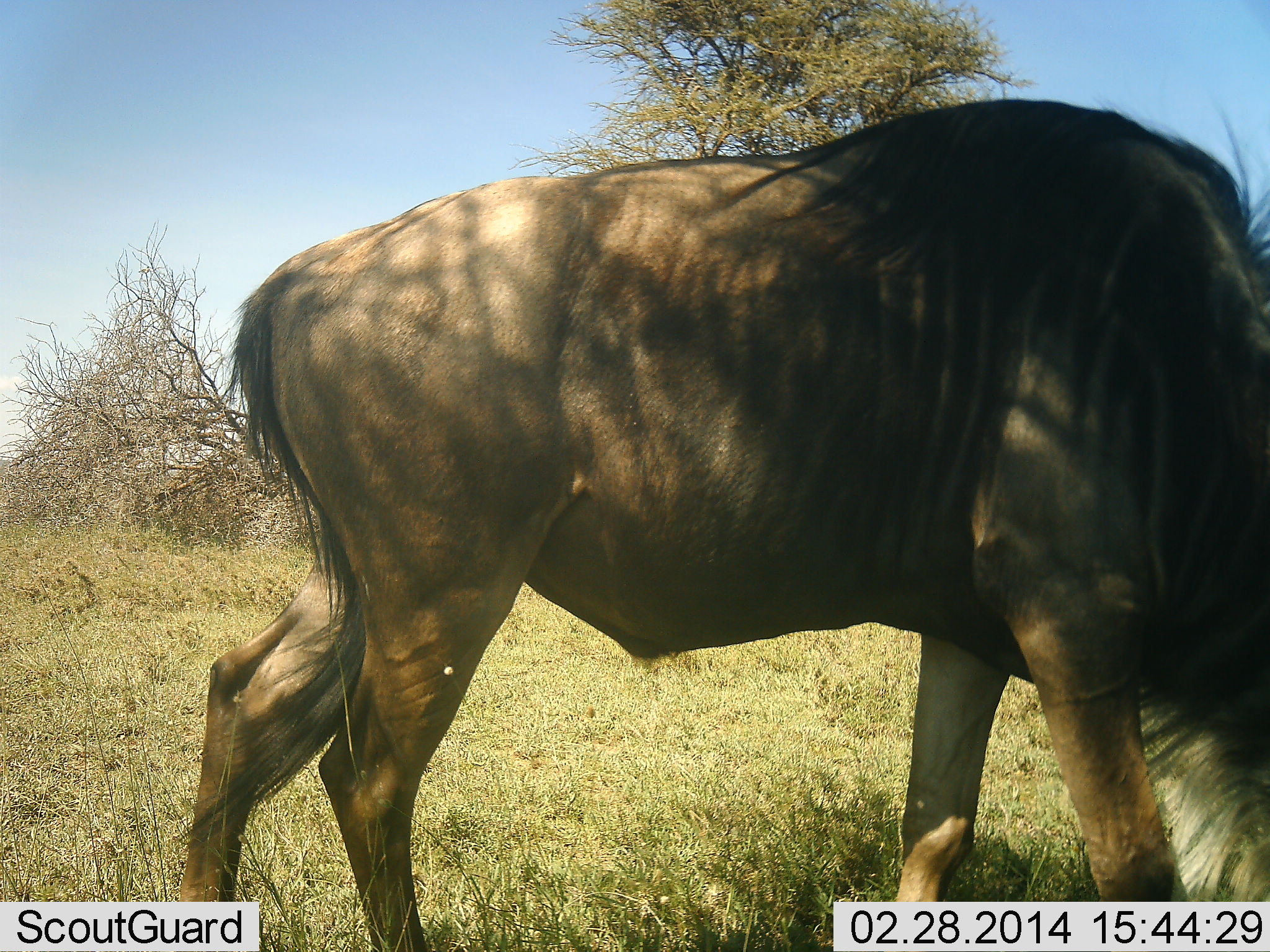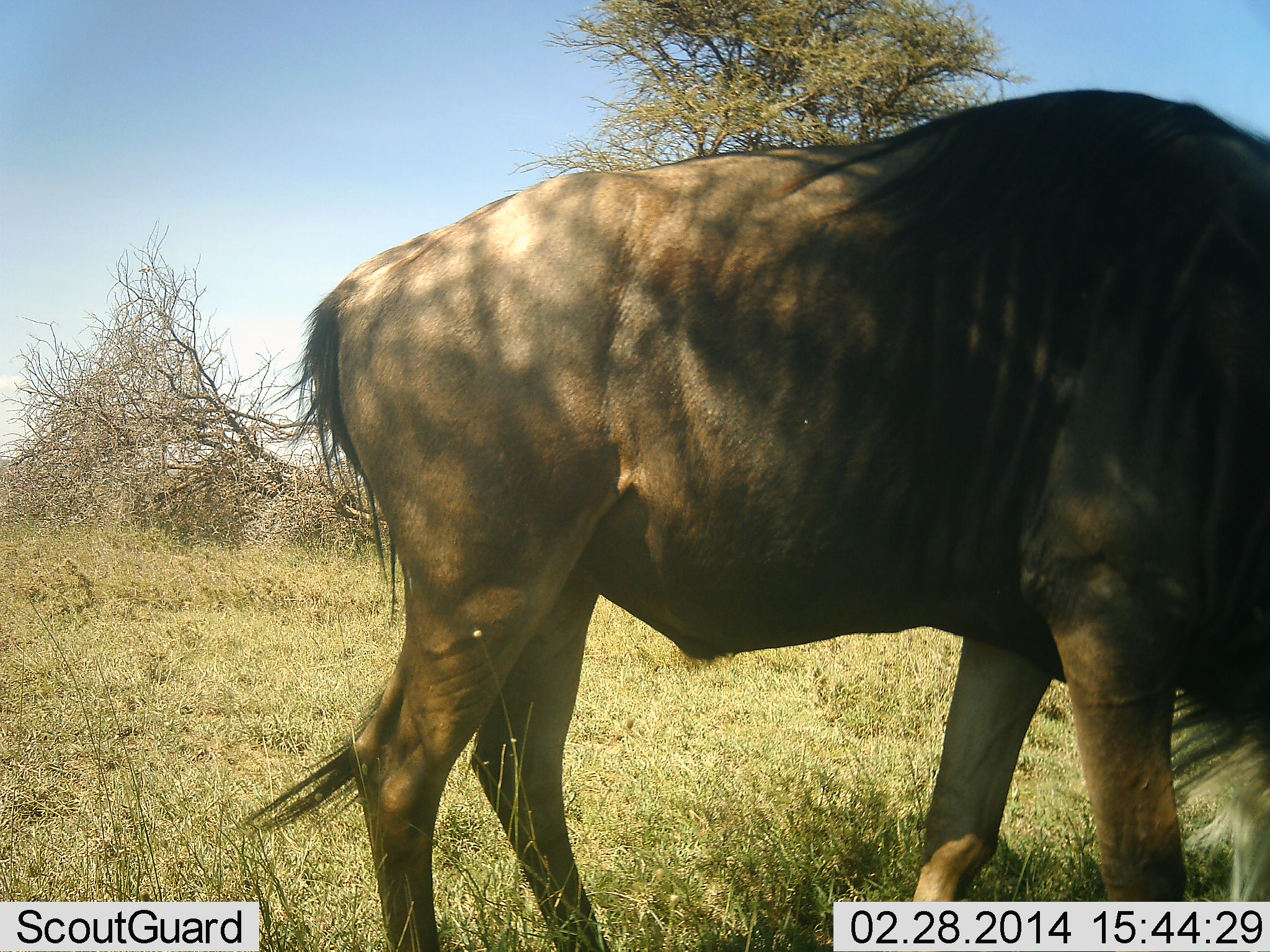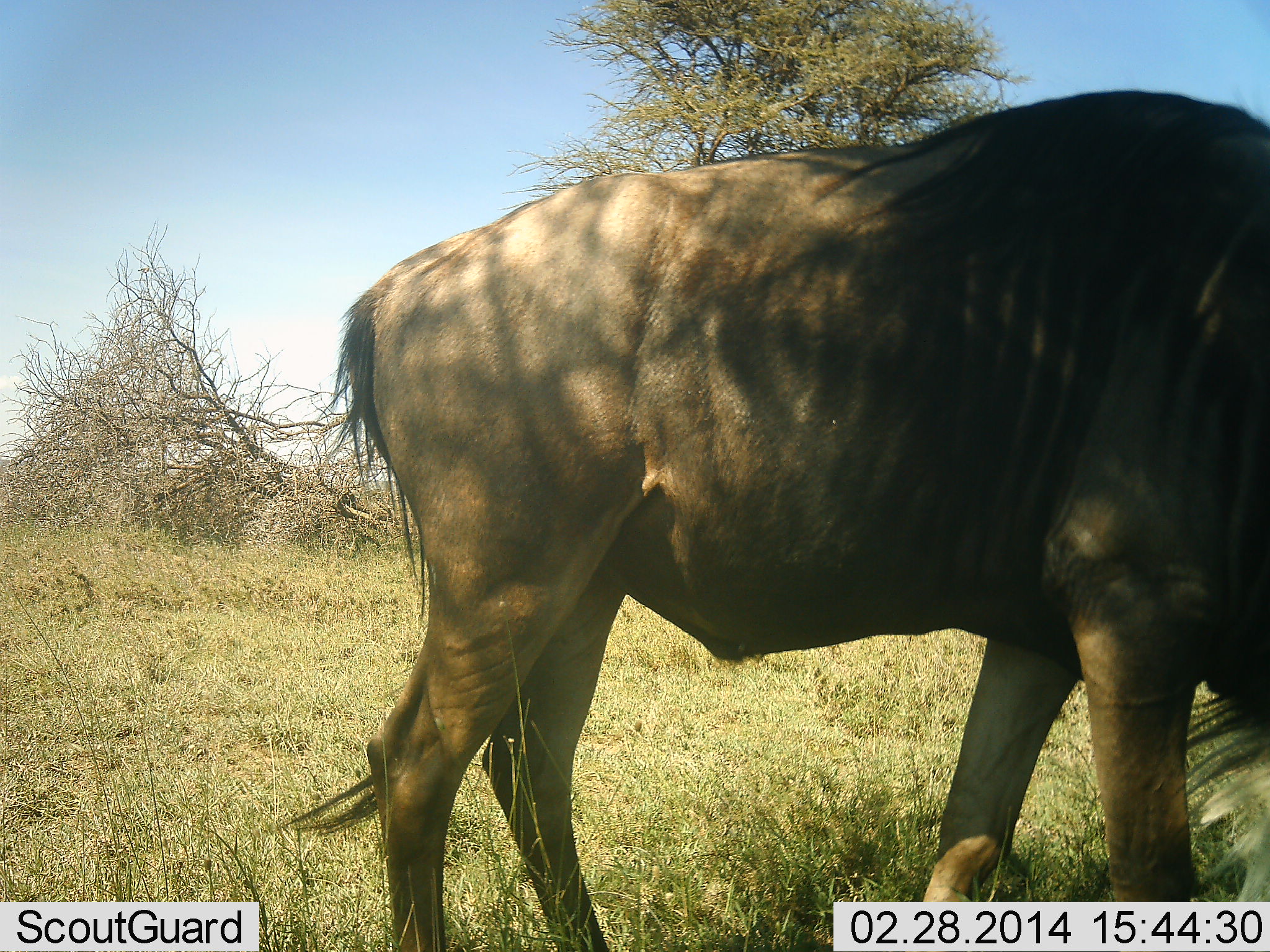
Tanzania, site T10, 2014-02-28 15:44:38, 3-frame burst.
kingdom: Animalia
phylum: Chordata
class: Mammalia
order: Artiodactyla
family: Bovidae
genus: Connochaetes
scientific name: Connochaetes taurinus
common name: blue wildebeest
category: wildebeest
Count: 1.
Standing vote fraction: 40%.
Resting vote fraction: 0%.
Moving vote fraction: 30%.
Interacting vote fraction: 0%.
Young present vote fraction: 0%.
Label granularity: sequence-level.